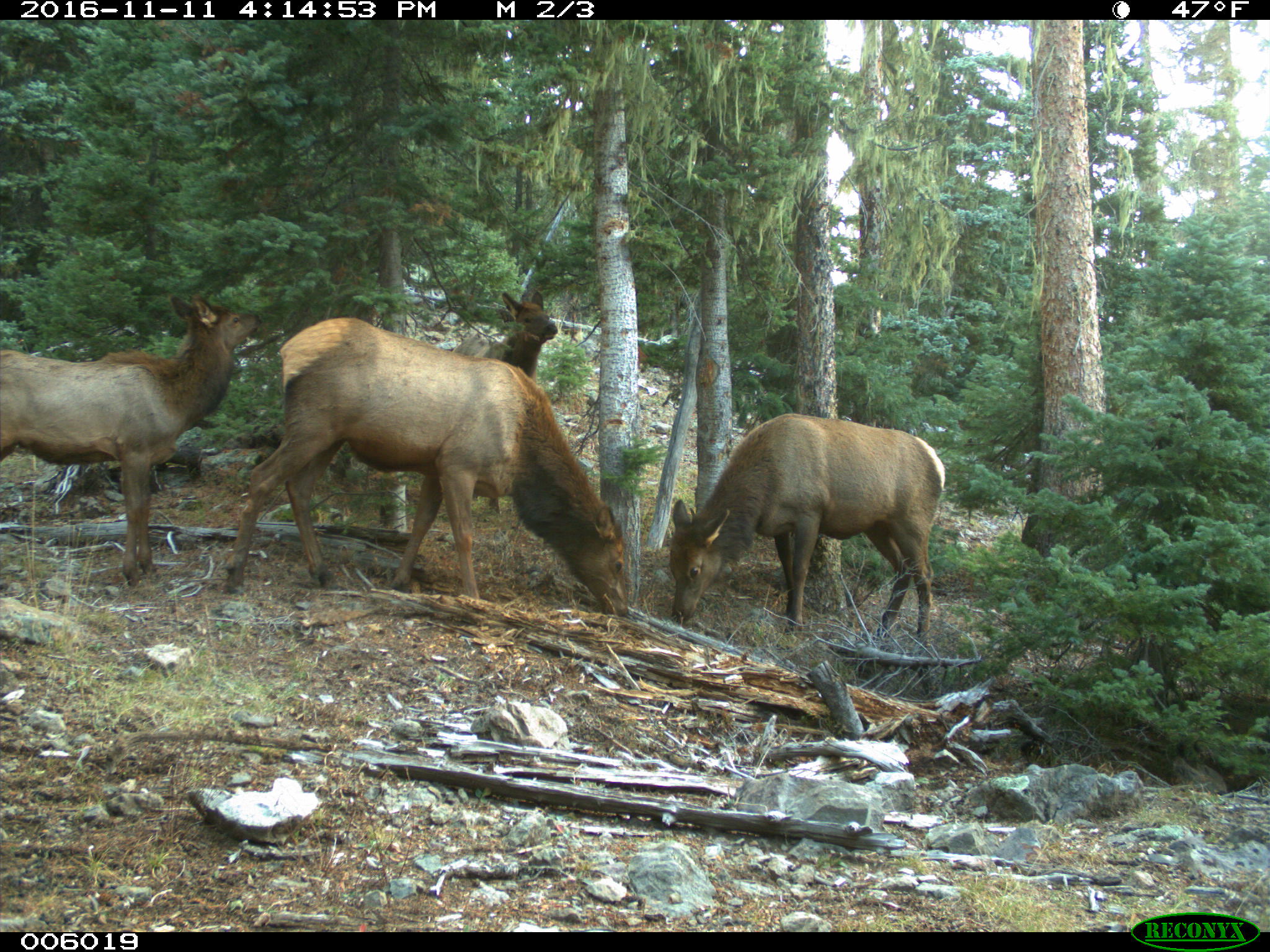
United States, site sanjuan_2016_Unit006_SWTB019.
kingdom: Animalia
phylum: Chordata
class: Mammalia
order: Artiodactyla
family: Cervidae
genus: Cervus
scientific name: Cervus elaphus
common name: red deer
Cervus elaphus (red deer).